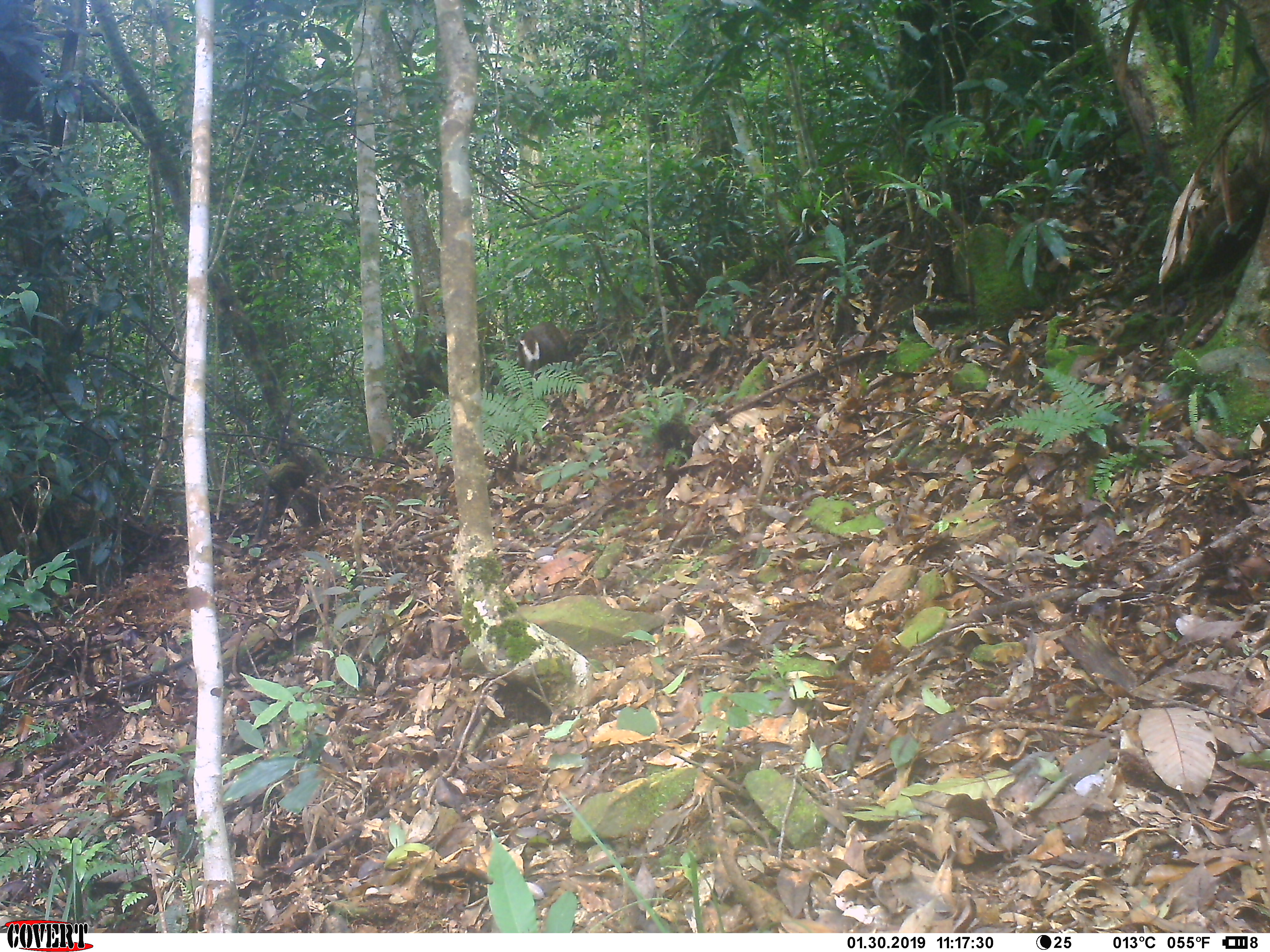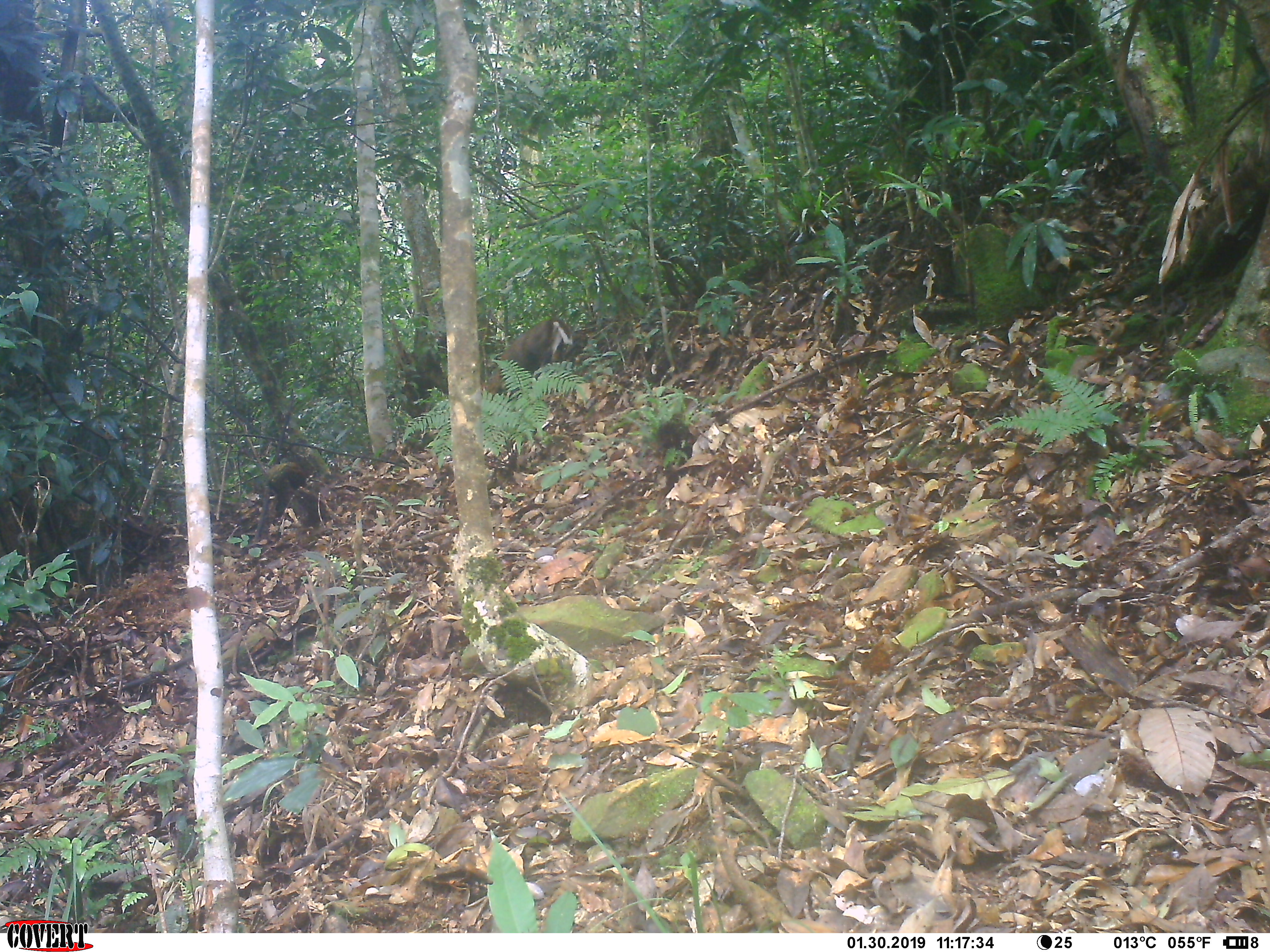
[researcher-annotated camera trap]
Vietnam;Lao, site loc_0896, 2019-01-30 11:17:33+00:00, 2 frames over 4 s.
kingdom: Animalia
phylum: Chordata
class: Mammalia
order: Artiodactyla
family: Cervidae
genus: Muntiacus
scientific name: Muntiacus rooseveltorum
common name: roosevelt's muntjac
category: roosevelts muntjac group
Roosevelts muntjac group (roosevelt's muntjac) (Muntiacus rooseveltorum). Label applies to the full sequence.